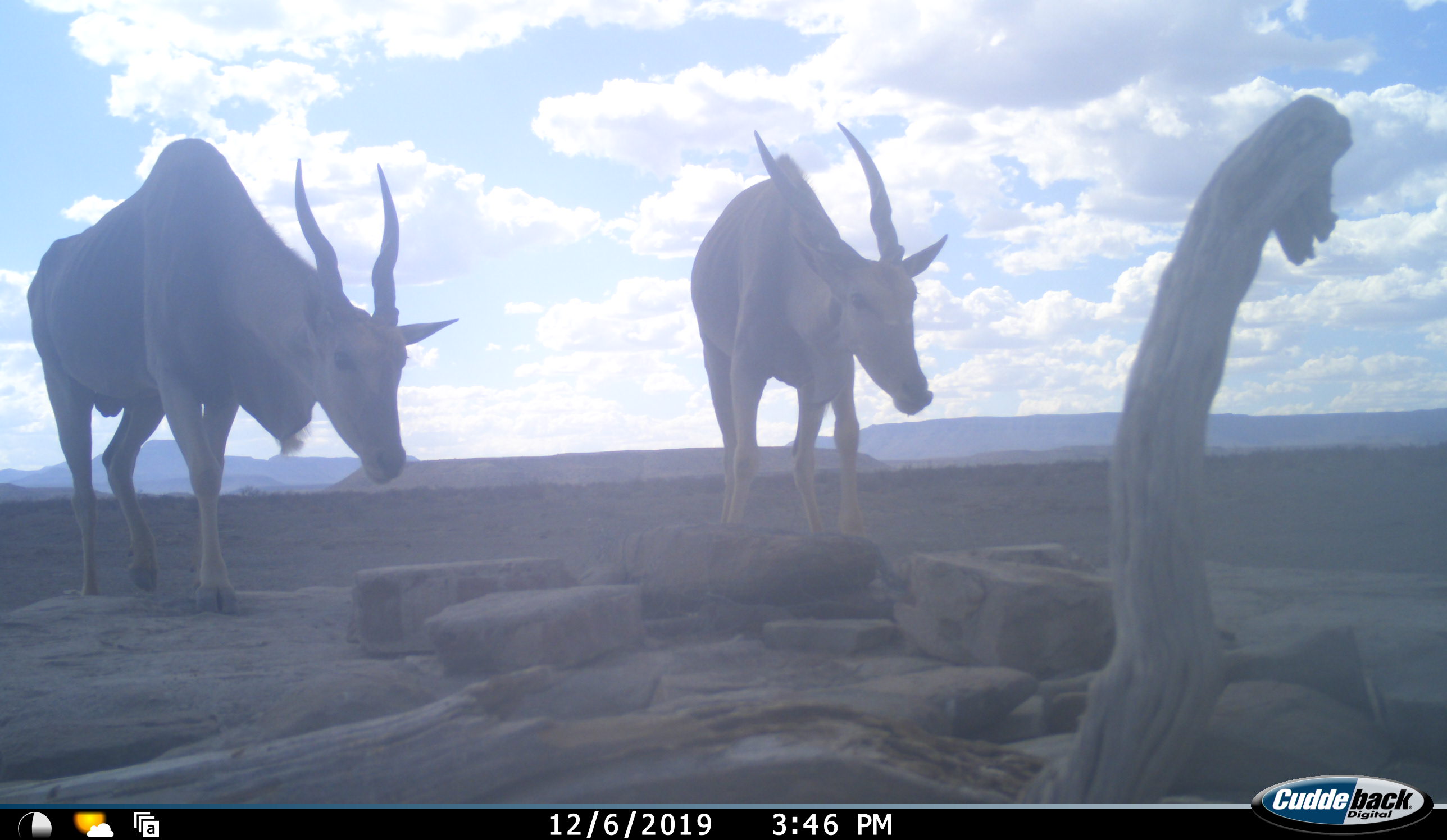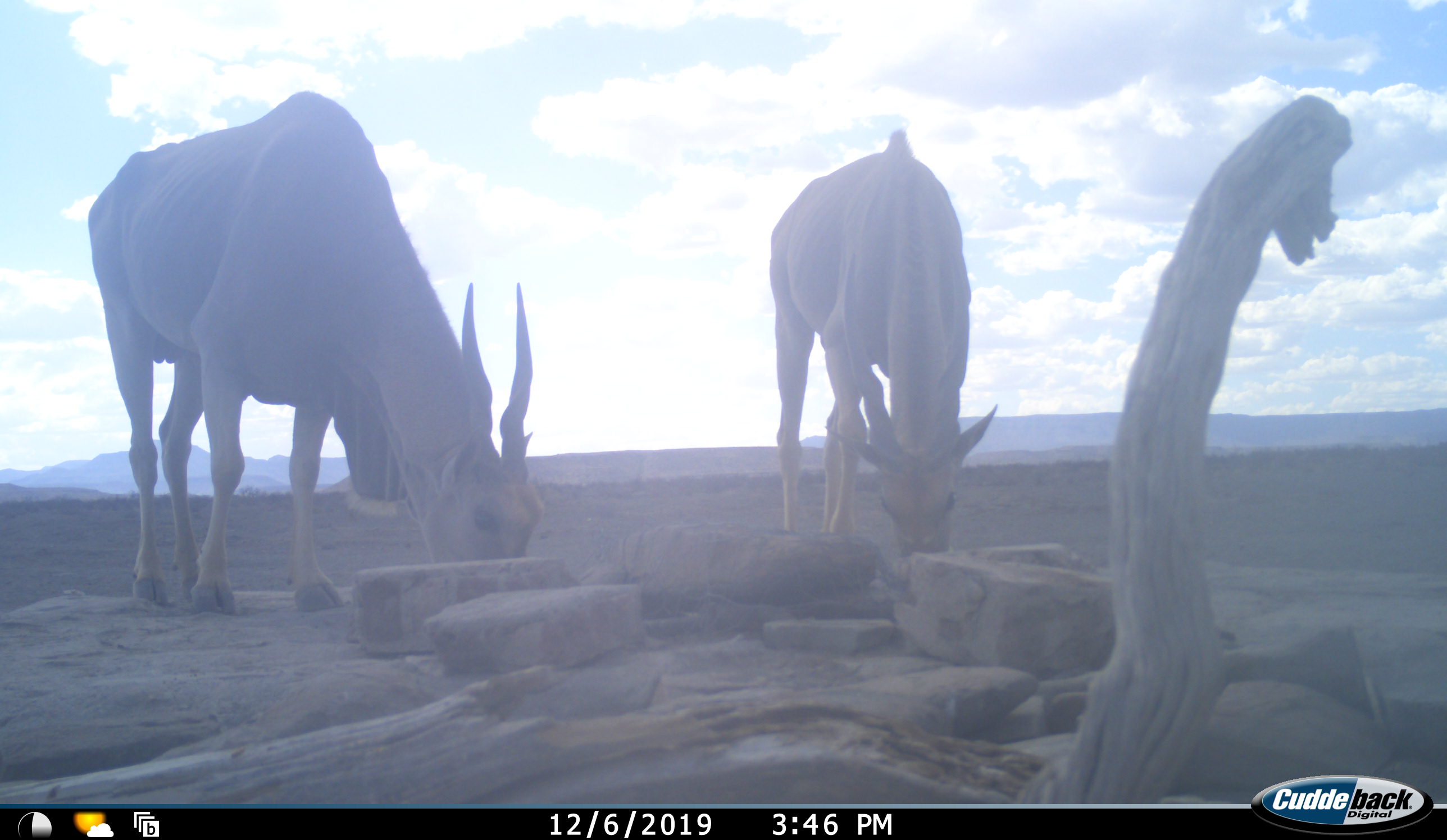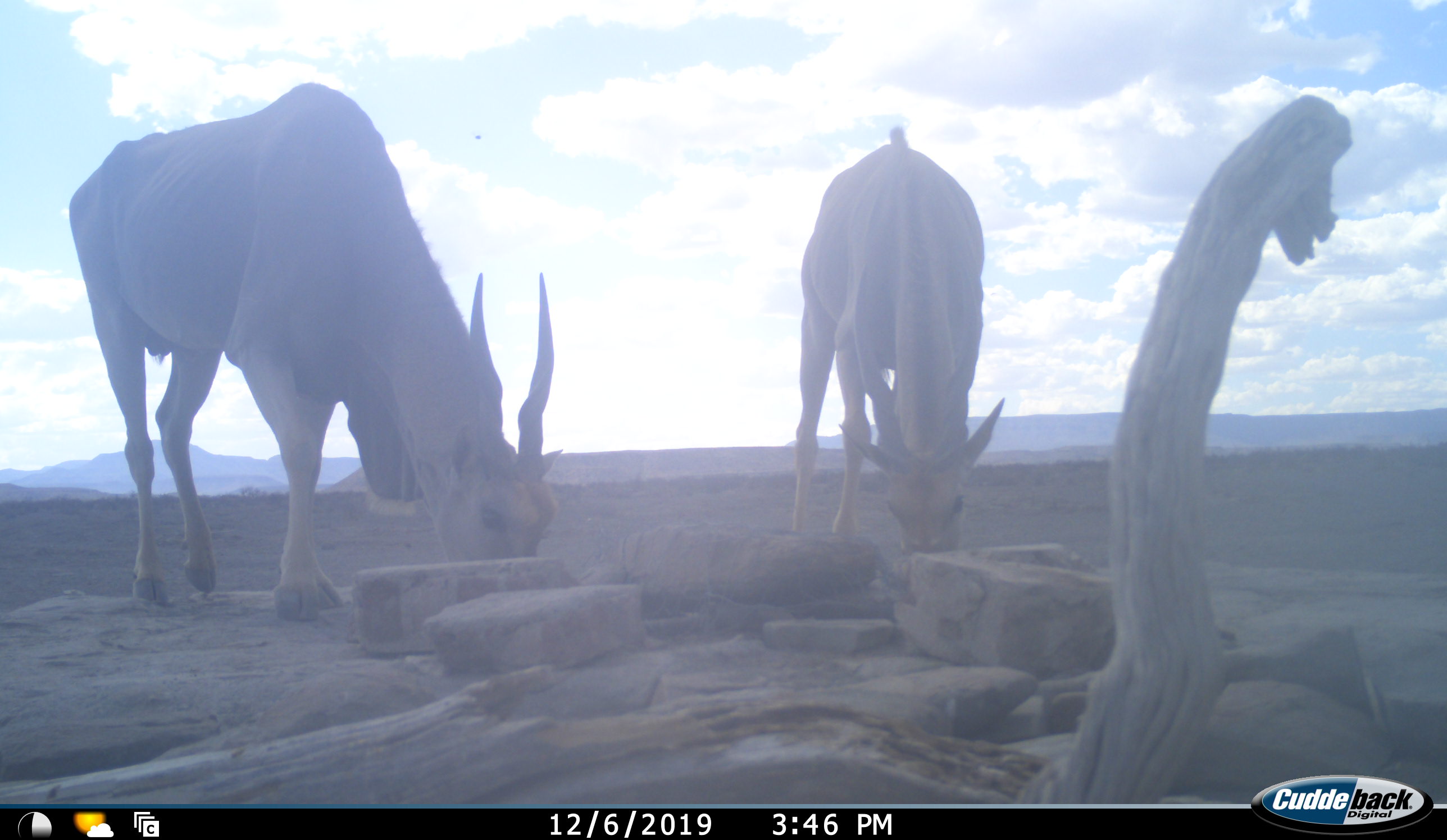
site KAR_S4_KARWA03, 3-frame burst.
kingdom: Animalia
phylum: Chordata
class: Mammalia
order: Artiodactyla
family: Bovidae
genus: Tragelaphus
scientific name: Tragelaphus oryx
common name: eland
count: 2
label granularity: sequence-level